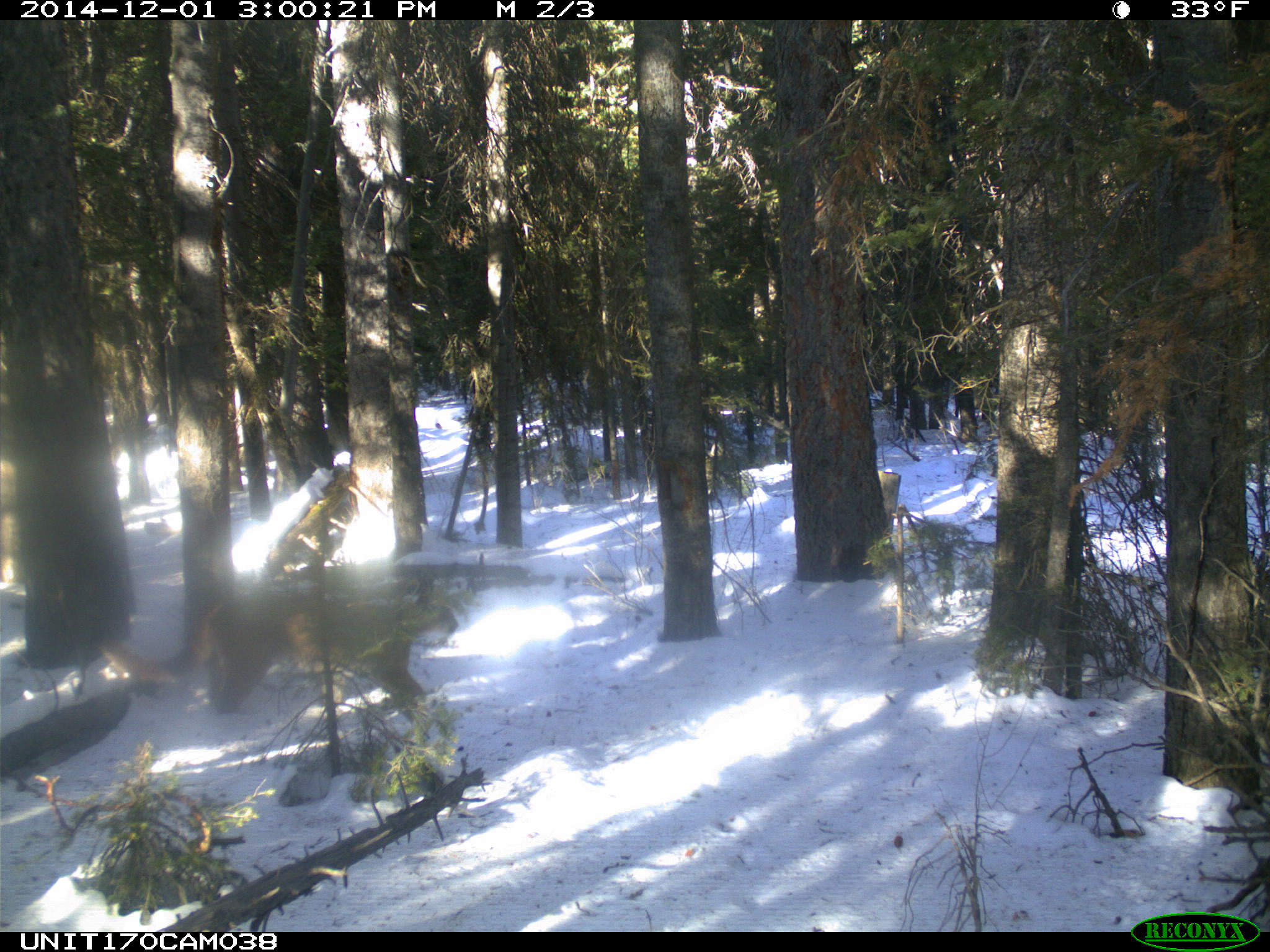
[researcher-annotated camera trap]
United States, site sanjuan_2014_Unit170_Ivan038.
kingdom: Animalia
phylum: Chordata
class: Mammalia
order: Carnivora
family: Felidae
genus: Puma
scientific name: Puma concolor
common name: mountain lion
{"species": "Puma concolor (mountain lion)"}